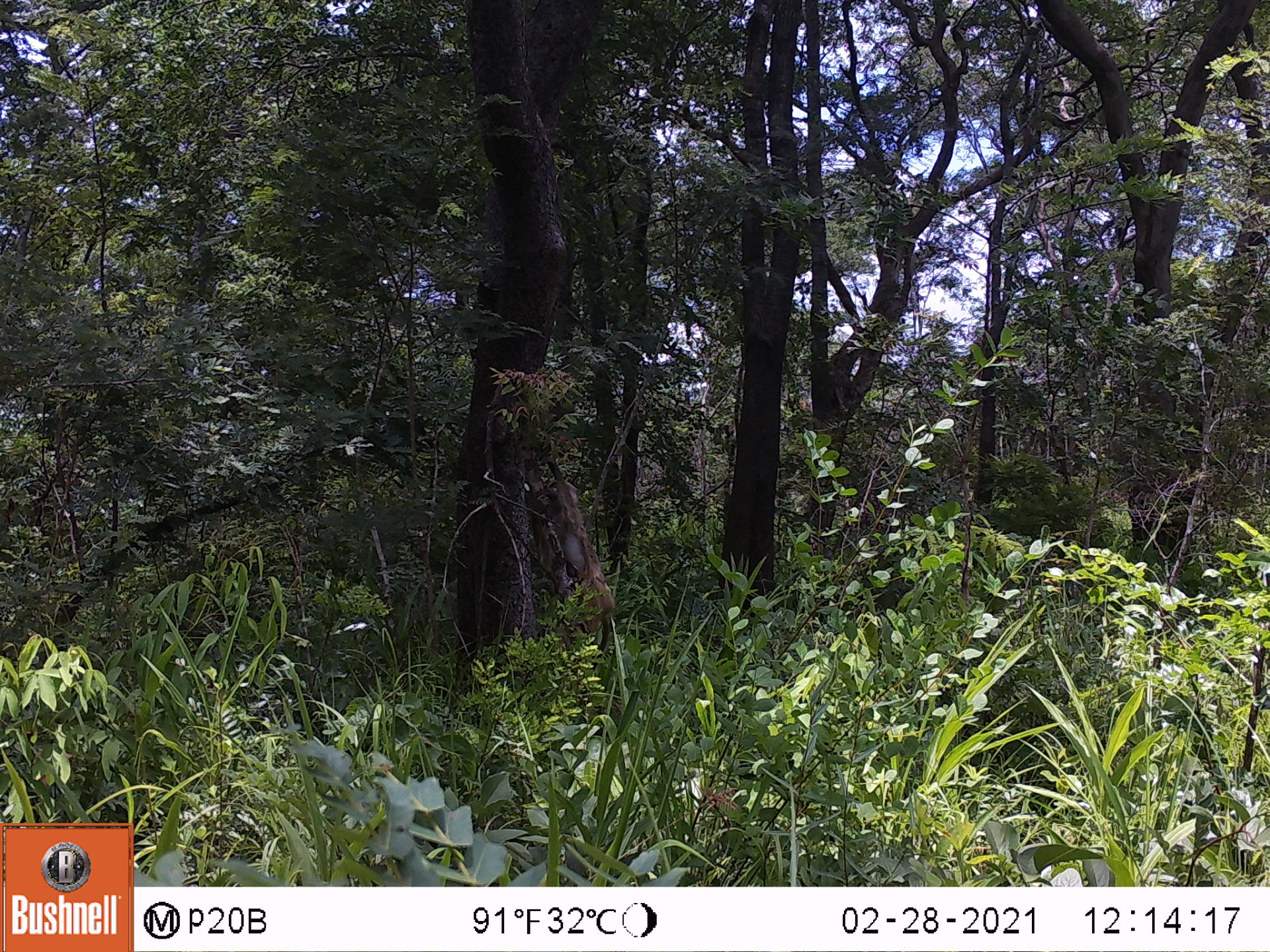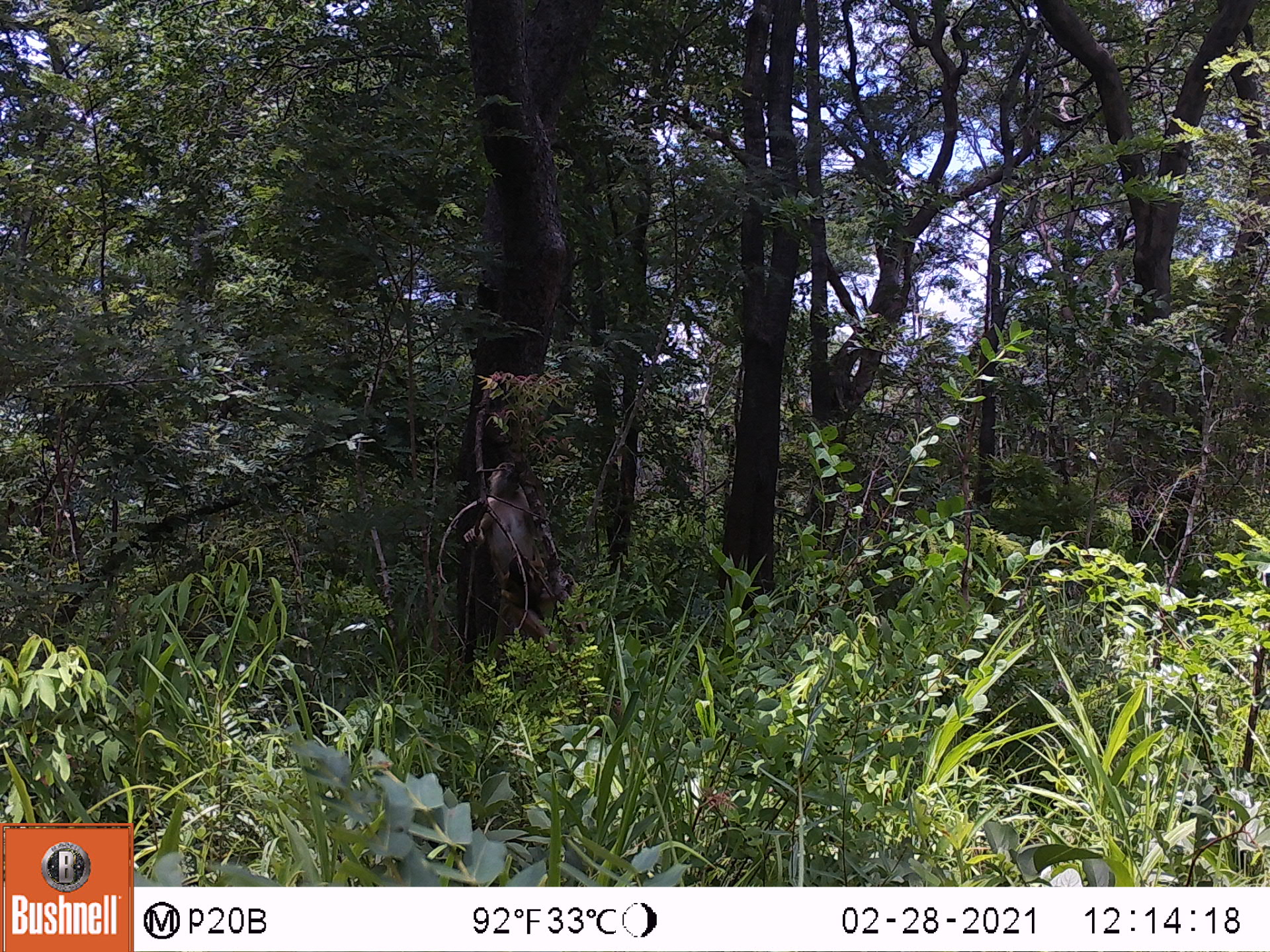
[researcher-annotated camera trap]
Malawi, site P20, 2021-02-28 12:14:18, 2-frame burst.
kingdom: Animalia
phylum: Chordata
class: Mammalia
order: Primates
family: Cercopithecidae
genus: Papio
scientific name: Papio cynocephalus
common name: yellow baboon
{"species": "yellow baboon (Papio cynocephalus)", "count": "1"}